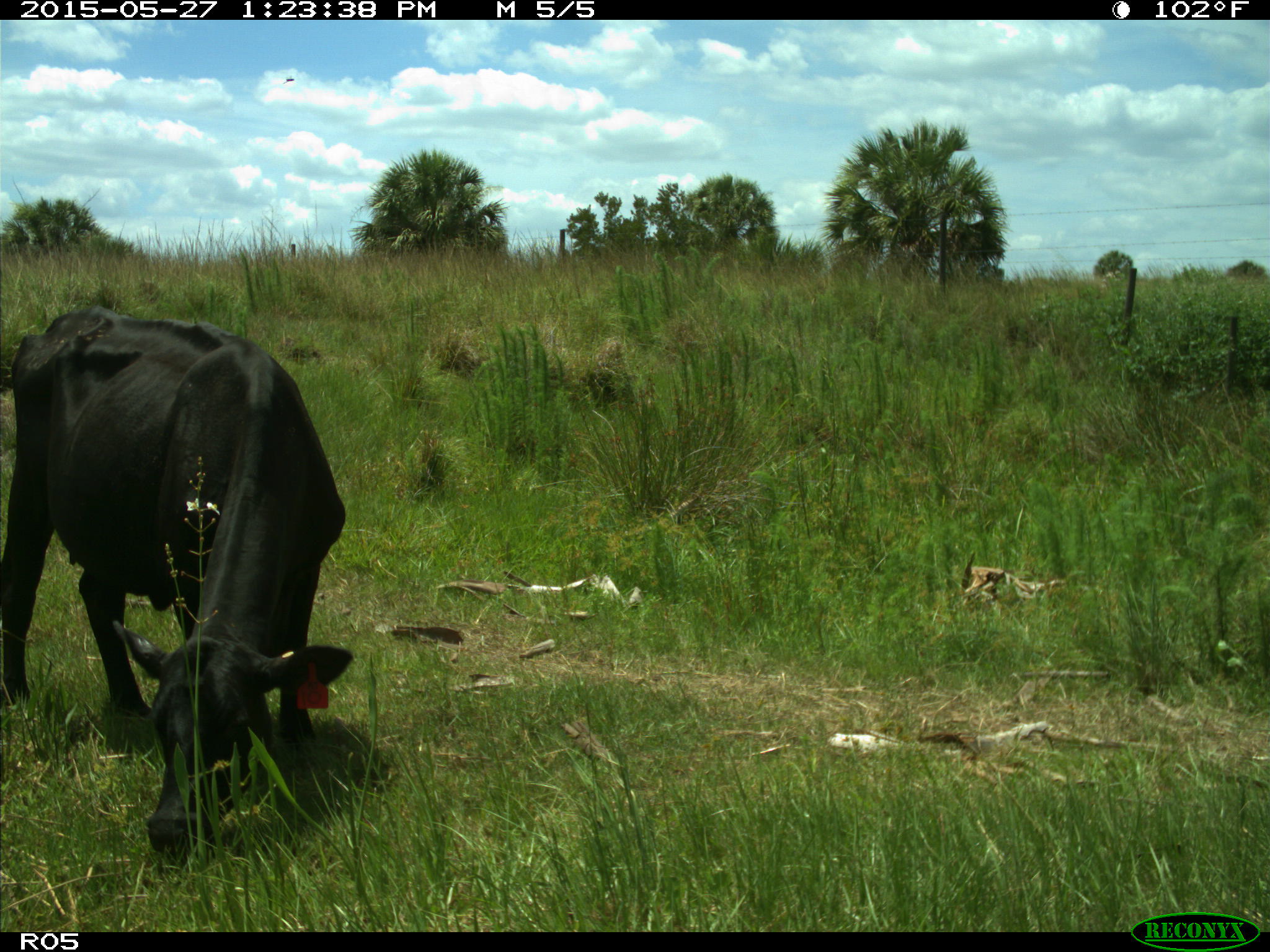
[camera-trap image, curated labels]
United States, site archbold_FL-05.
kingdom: Animalia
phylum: Chordata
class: Mammalia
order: Artiodactyla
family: Bovidae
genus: Bos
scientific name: Bos taurus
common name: domestic cow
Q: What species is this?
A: Bos taurus (domestic cow).